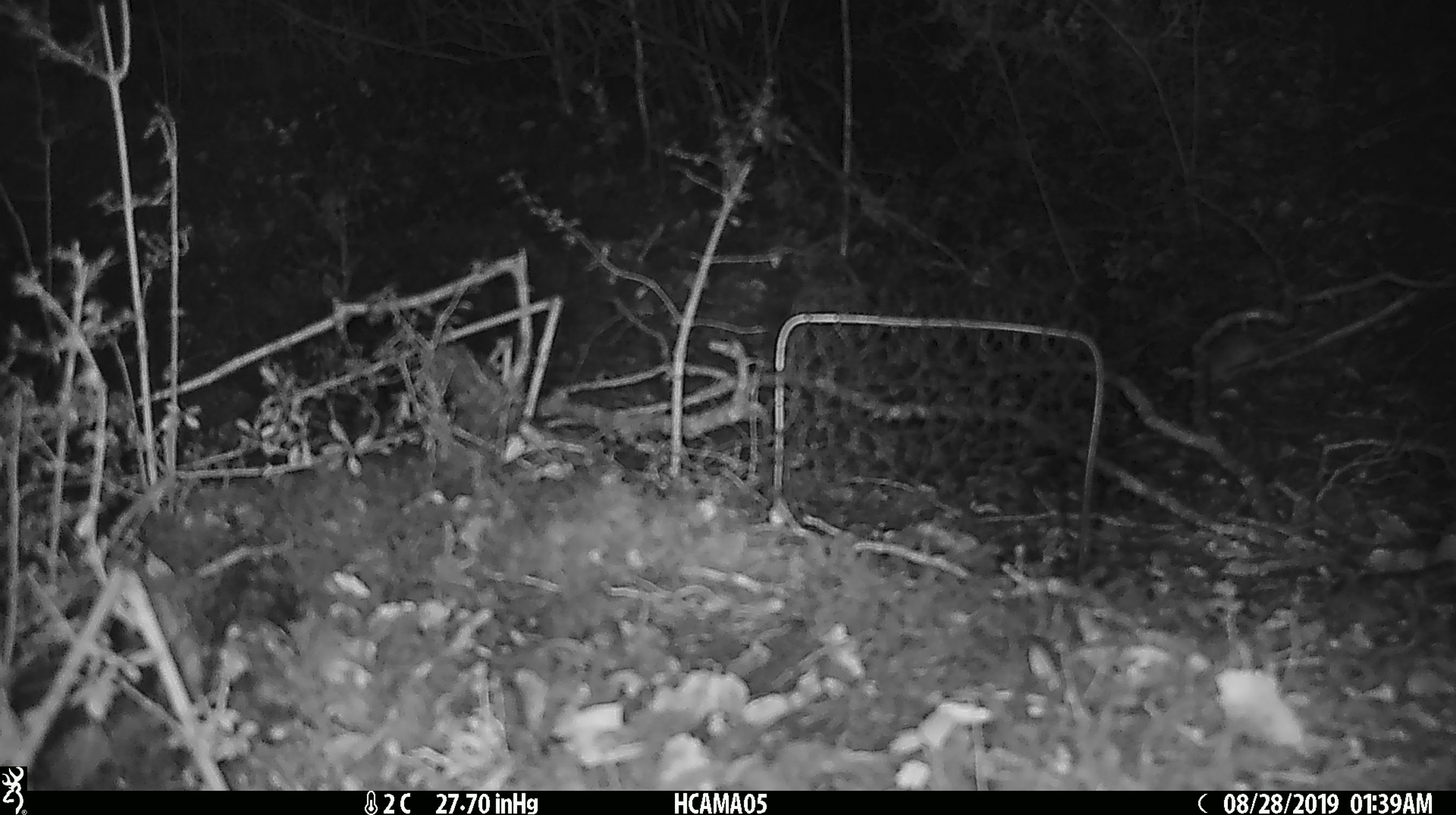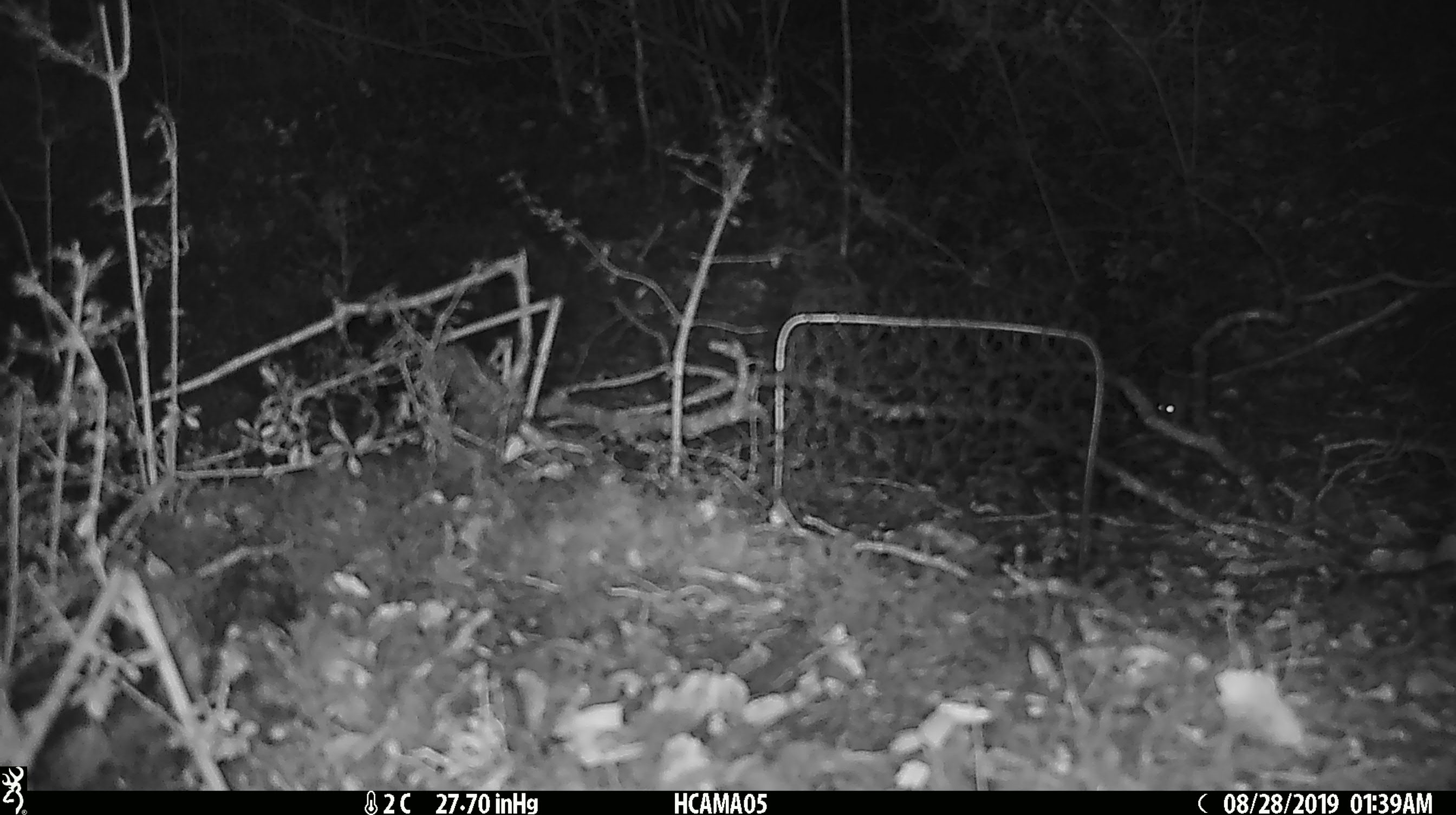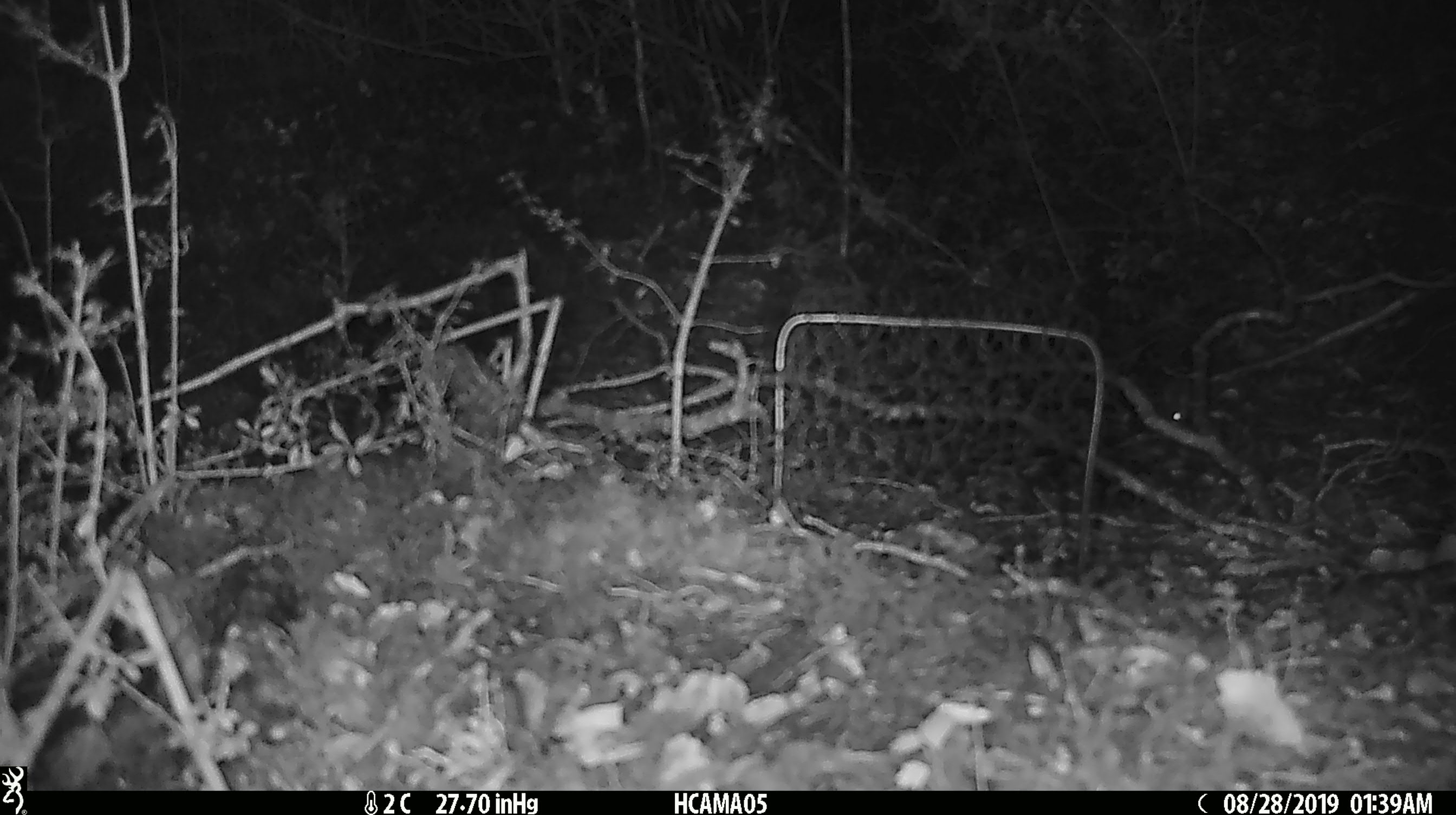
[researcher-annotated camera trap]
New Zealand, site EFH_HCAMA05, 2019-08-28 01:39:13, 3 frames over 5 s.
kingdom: Animalia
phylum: Chordata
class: Mammalia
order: Rodentia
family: Muridae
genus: Mus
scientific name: Mus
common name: mouse